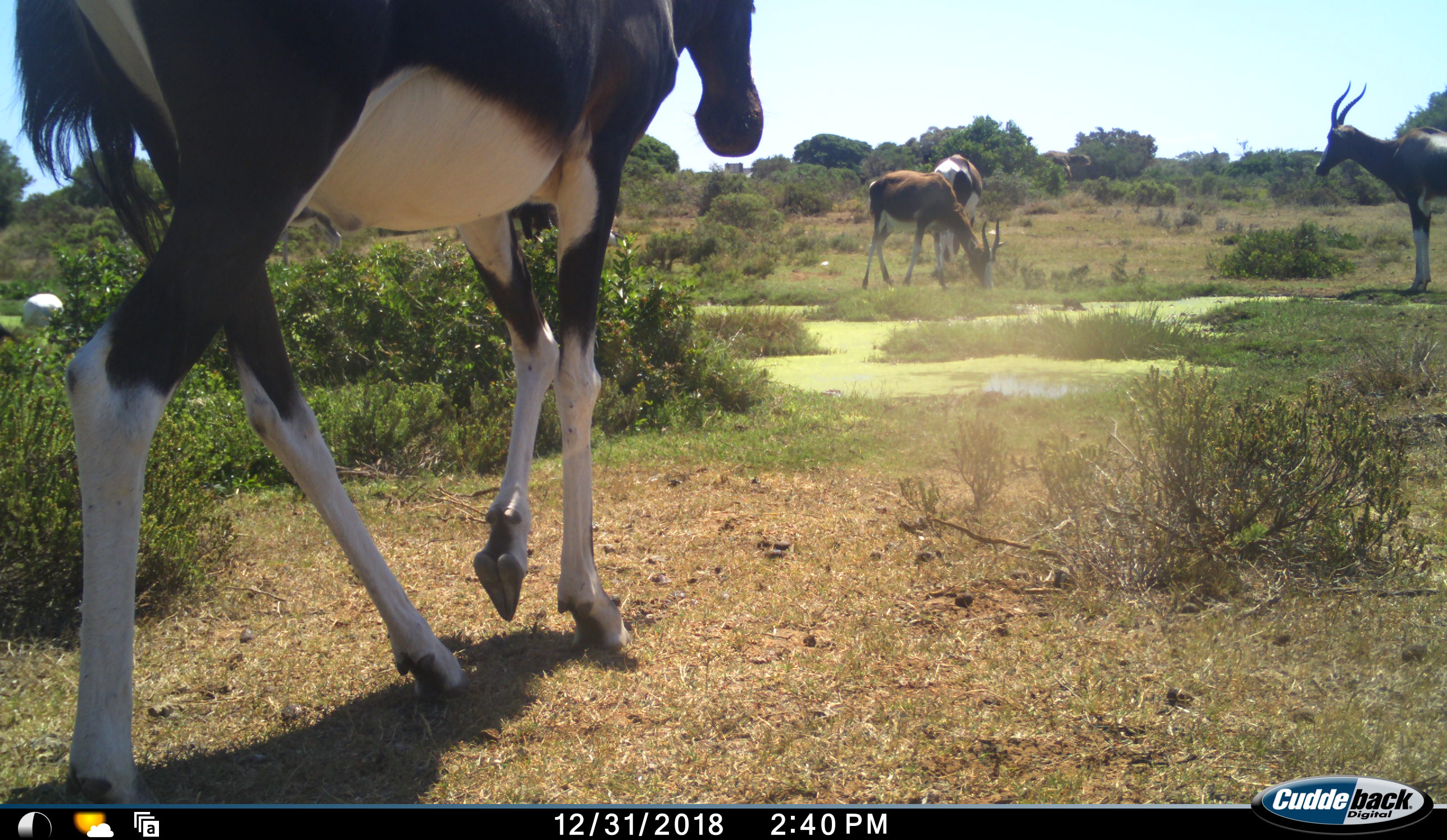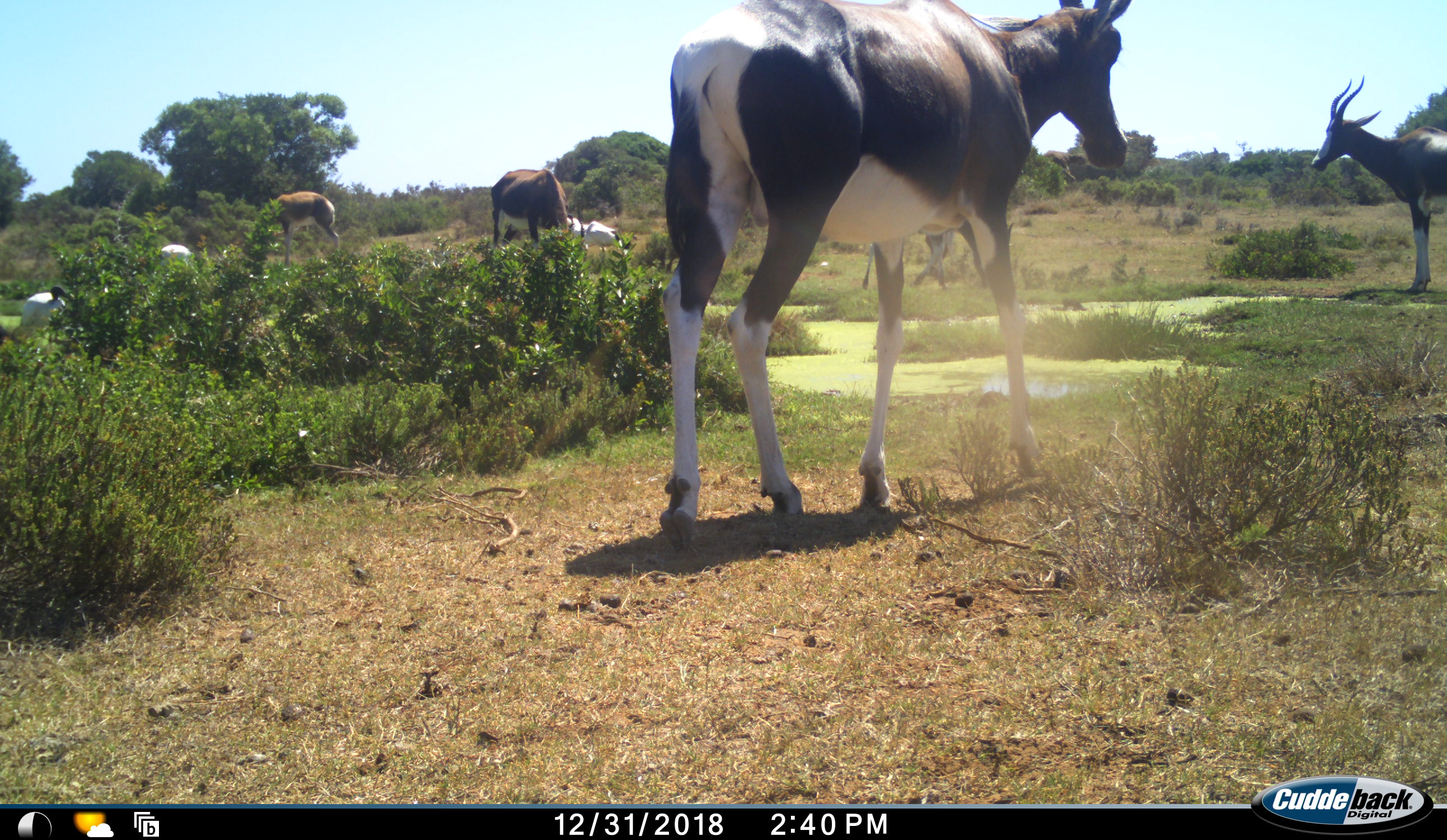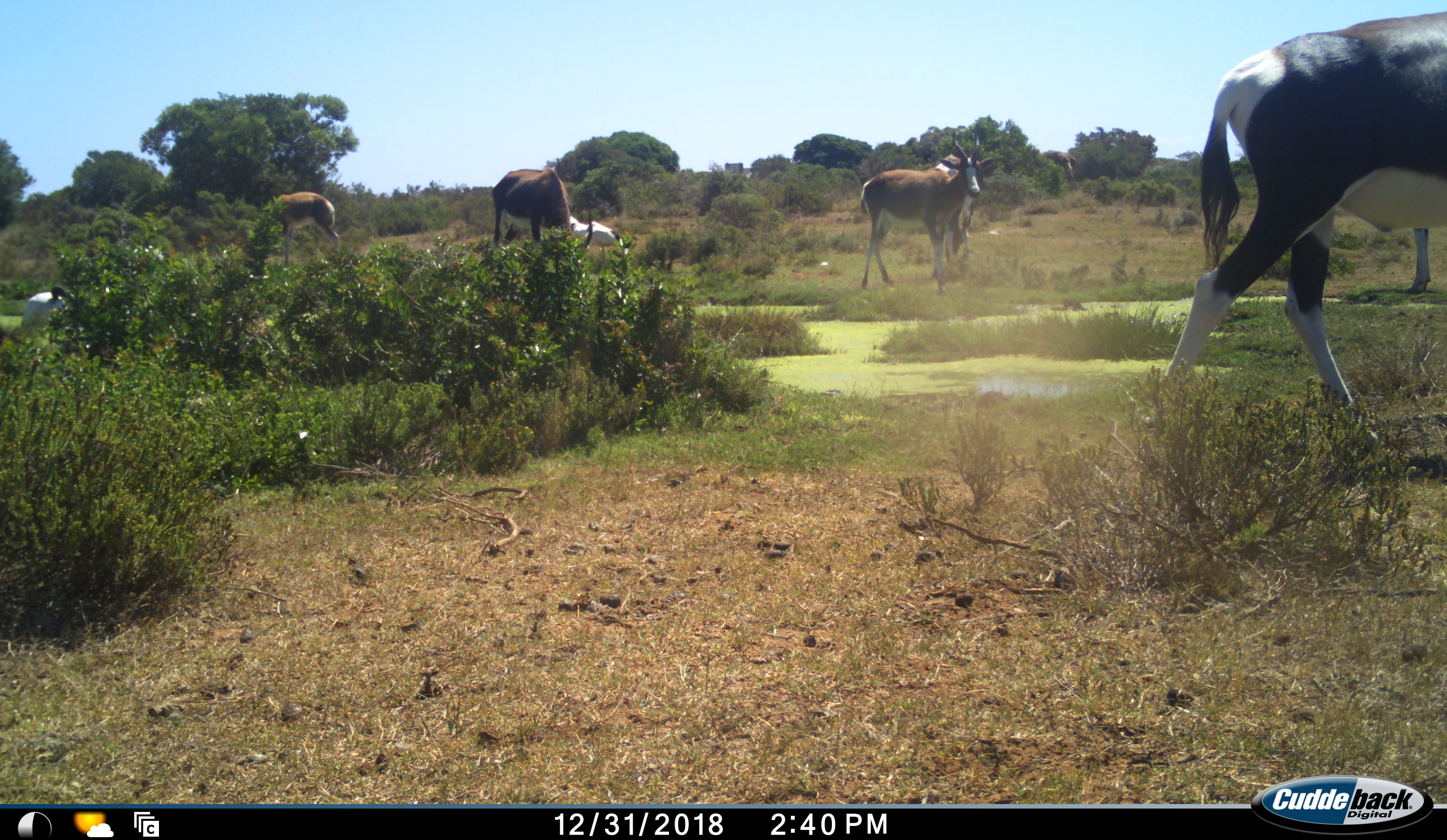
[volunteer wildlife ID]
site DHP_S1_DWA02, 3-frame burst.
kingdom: Animalia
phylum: Chordata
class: Mammalia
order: Artiodactyla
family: Bovidae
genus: Damaliscus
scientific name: Damaliscus pygargus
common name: bontebok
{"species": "bontebok (Damaliscus pygargus)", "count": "6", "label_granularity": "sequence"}